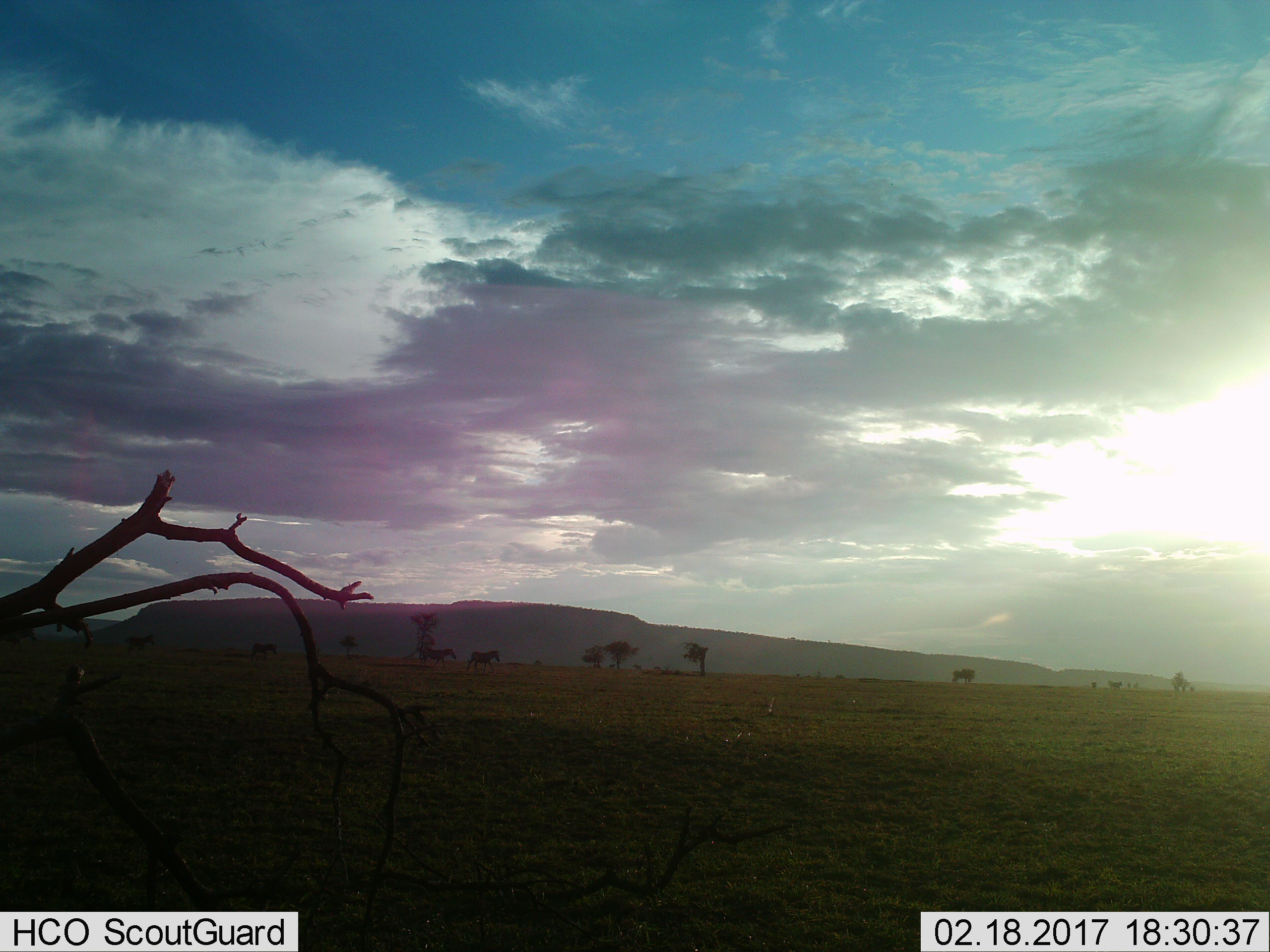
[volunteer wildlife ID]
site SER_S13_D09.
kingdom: Animalia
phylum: Chordata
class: Mammalia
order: Perissodactyla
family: Equidae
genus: Equus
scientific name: Equus quagga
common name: plains zebra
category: zebraplains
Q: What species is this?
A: Zebraplains (plains zebra) (Equus quagga).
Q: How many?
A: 4.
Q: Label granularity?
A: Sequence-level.